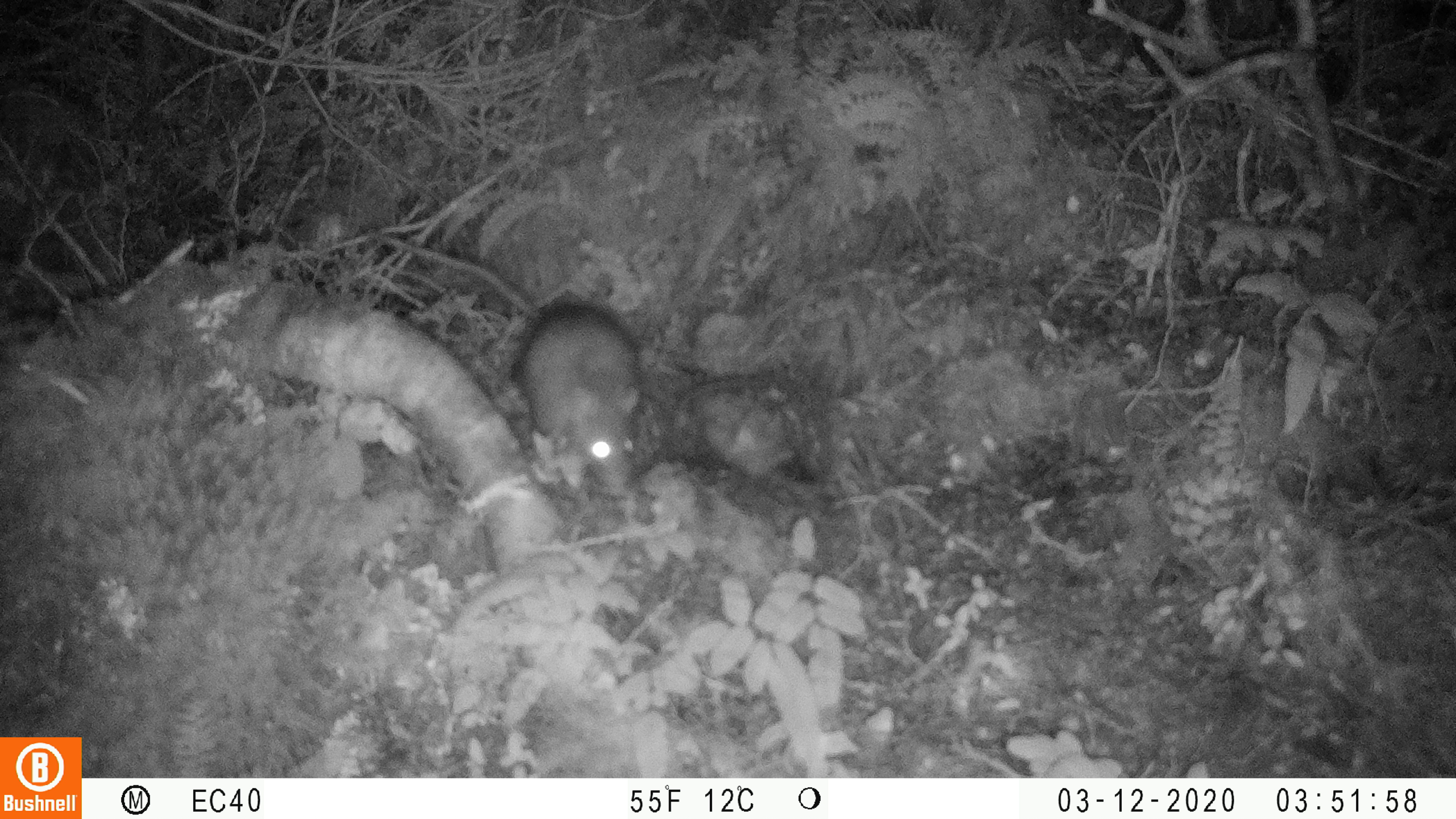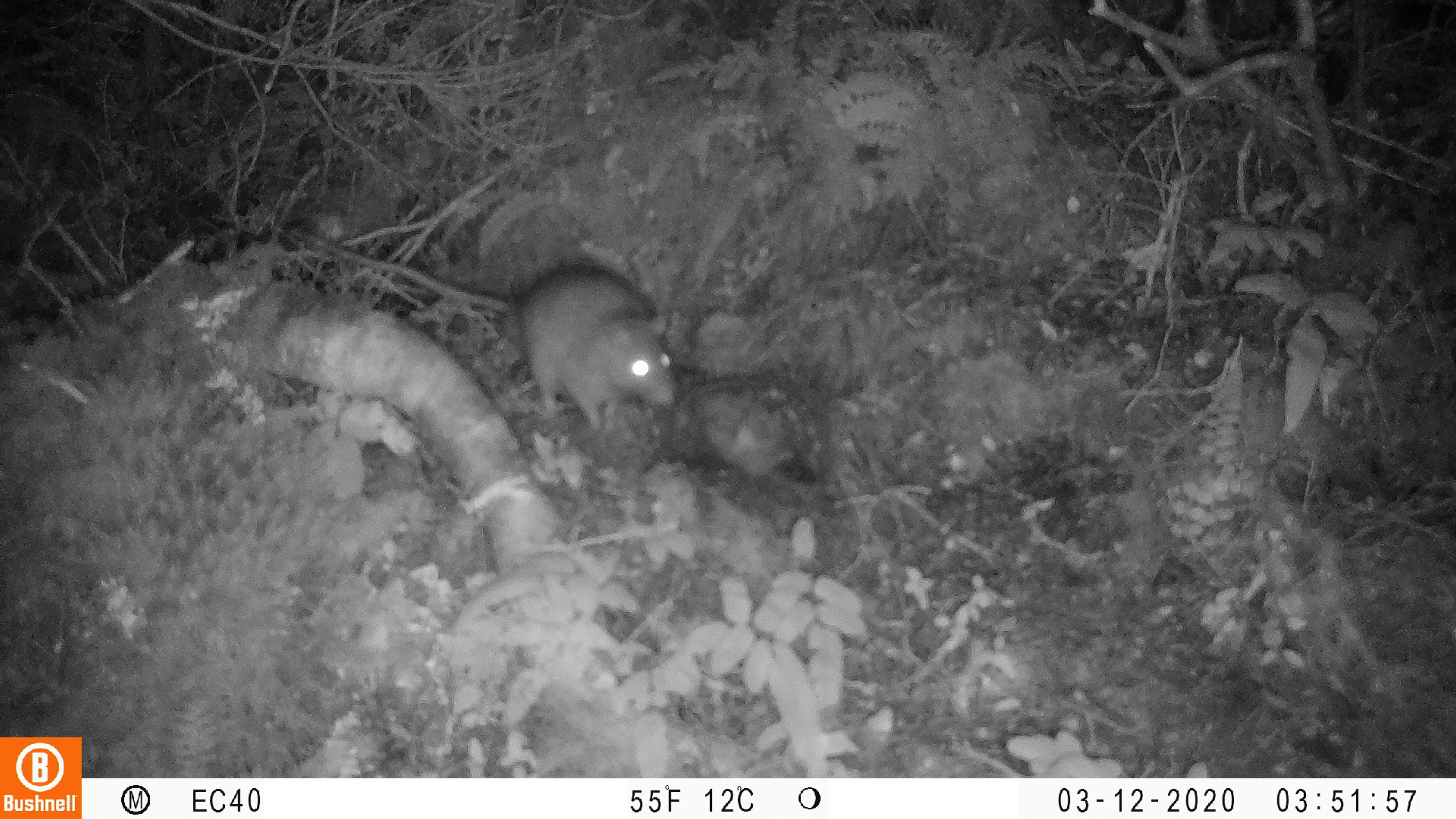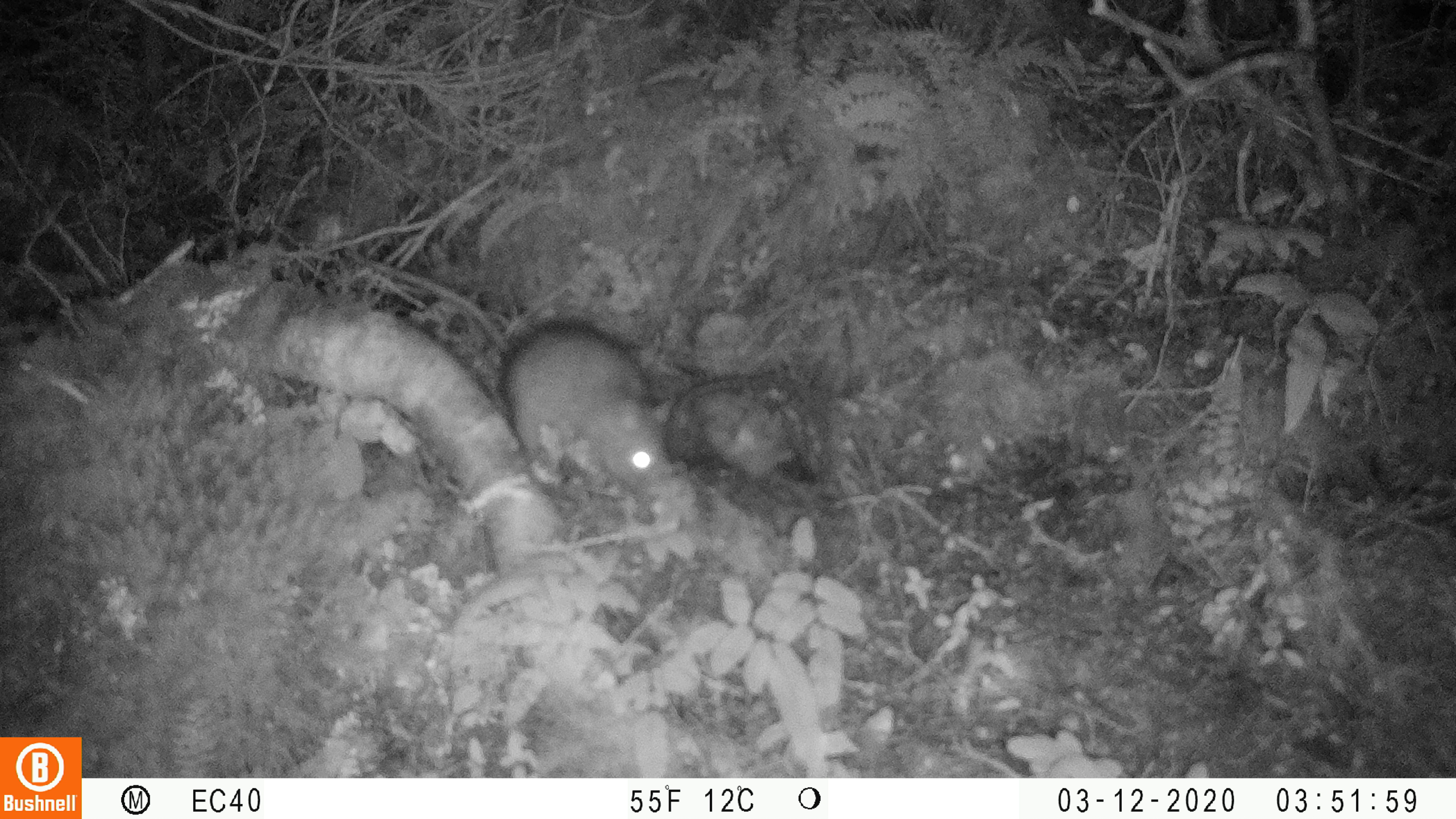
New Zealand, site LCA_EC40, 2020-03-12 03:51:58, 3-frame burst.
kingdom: Animalia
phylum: Chordata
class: Mammalia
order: Rodentia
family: Muridae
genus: Rattus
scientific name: Rattus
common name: rat